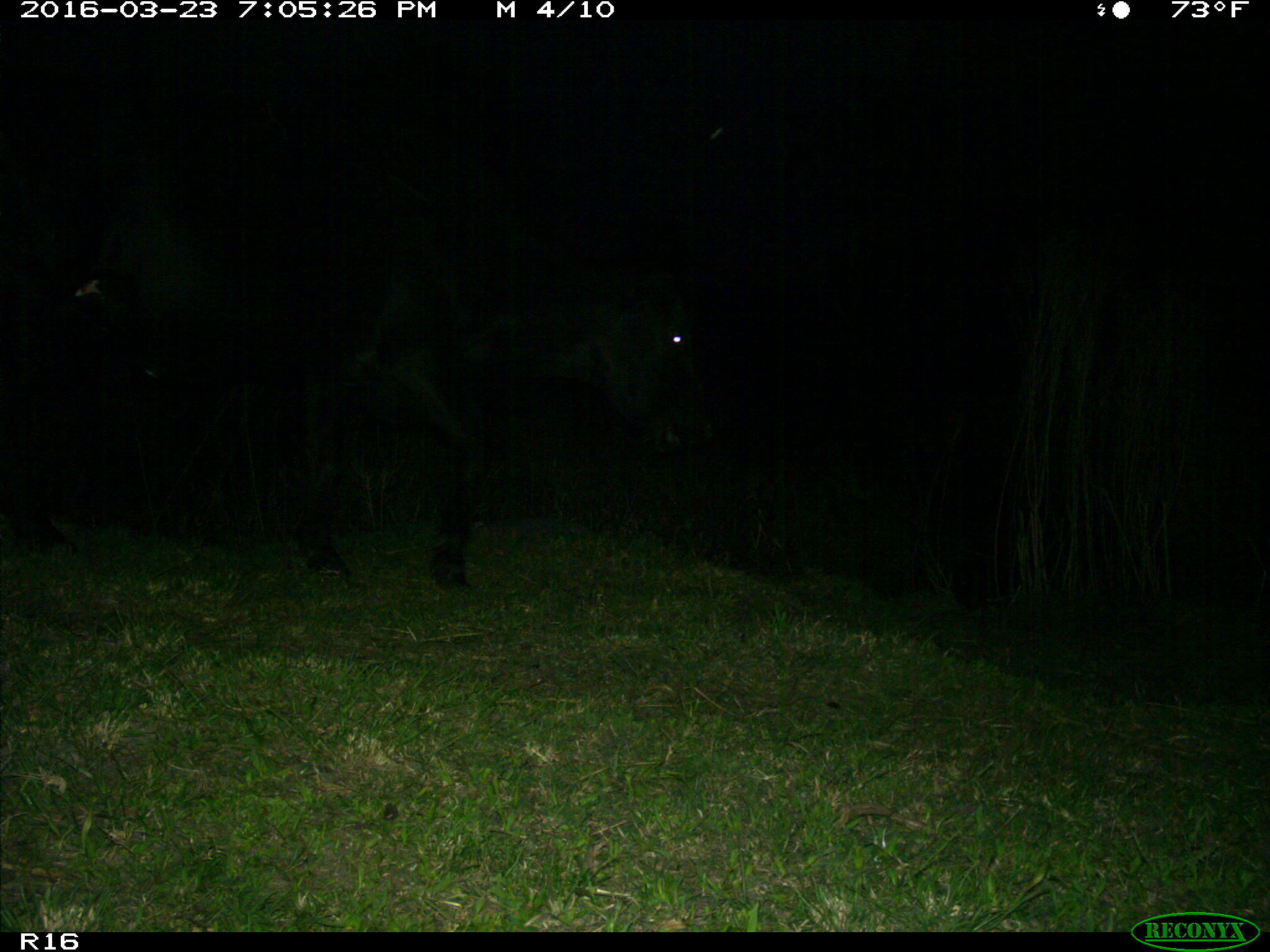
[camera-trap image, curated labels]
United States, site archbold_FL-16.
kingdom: Animalia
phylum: Chordata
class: Mammalia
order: Artiodactyla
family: Bovidae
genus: Bos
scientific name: Bos taurus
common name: domestic cow